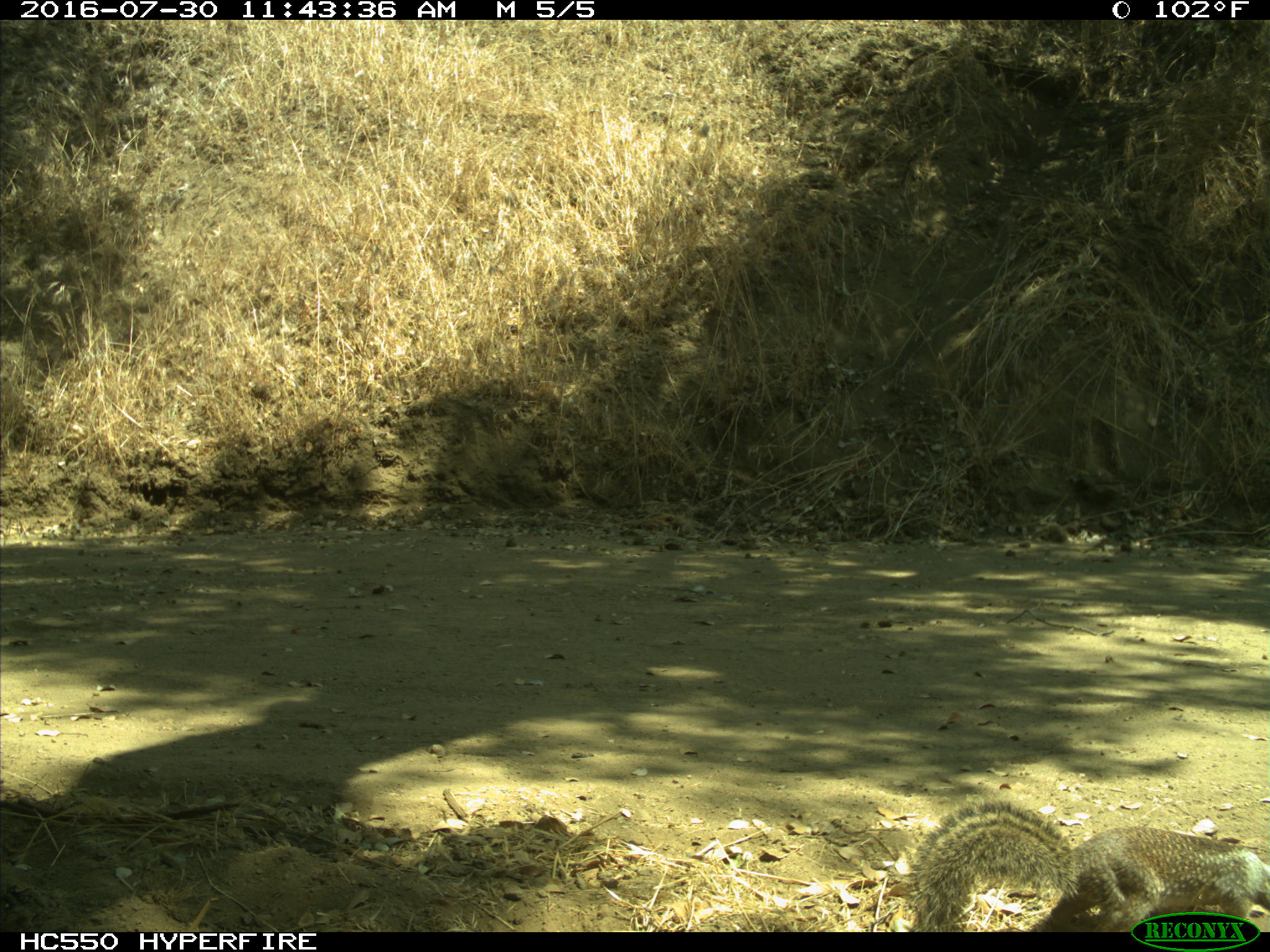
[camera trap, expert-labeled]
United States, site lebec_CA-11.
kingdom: Animalia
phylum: Chordata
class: Mammalia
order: Rodentia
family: Sciuridae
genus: Otospermophilus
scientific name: Otospermophilus beecheyi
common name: california ground squirrel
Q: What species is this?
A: Otospermophilus beecheyi (california ground squirrel).